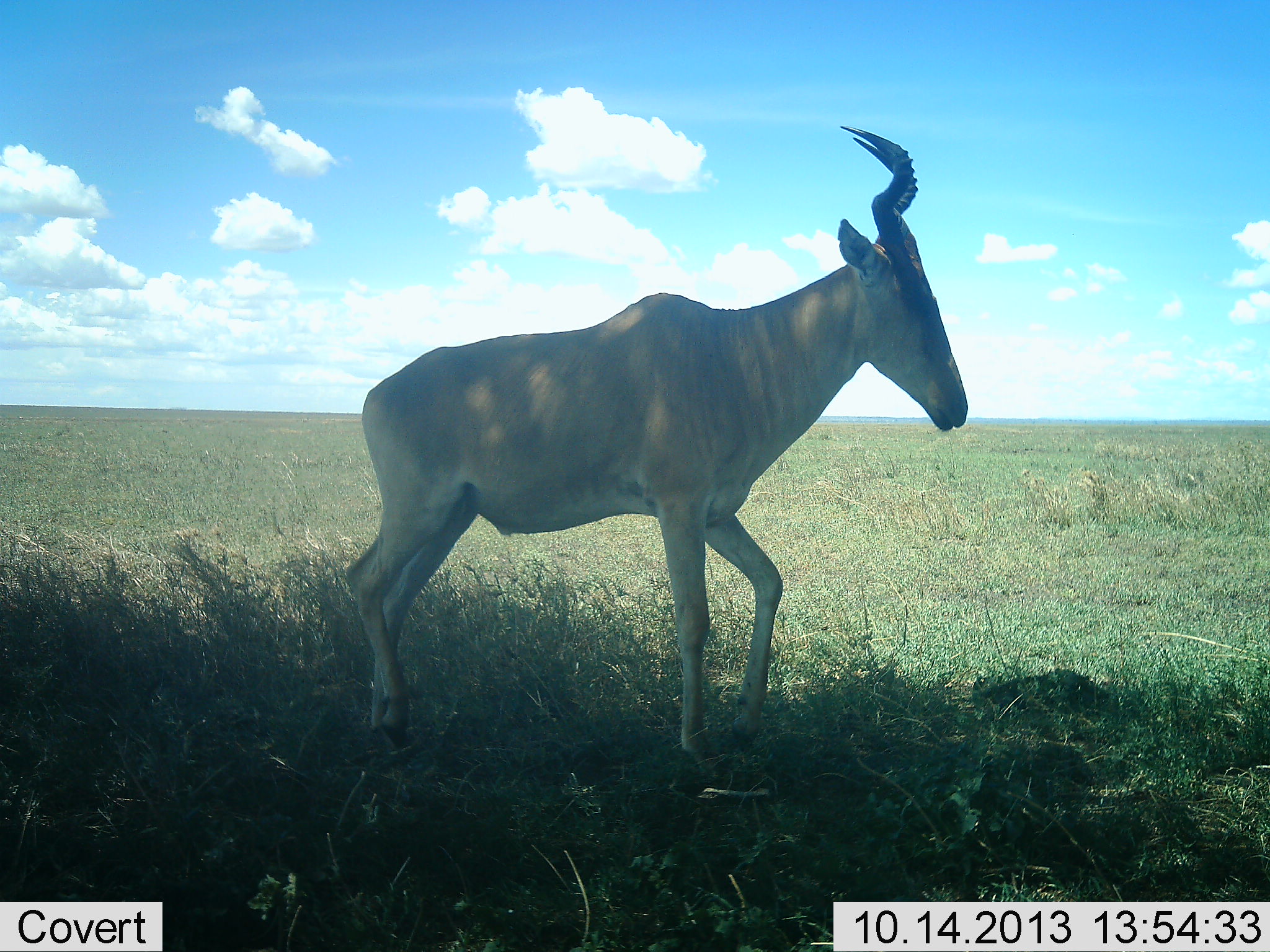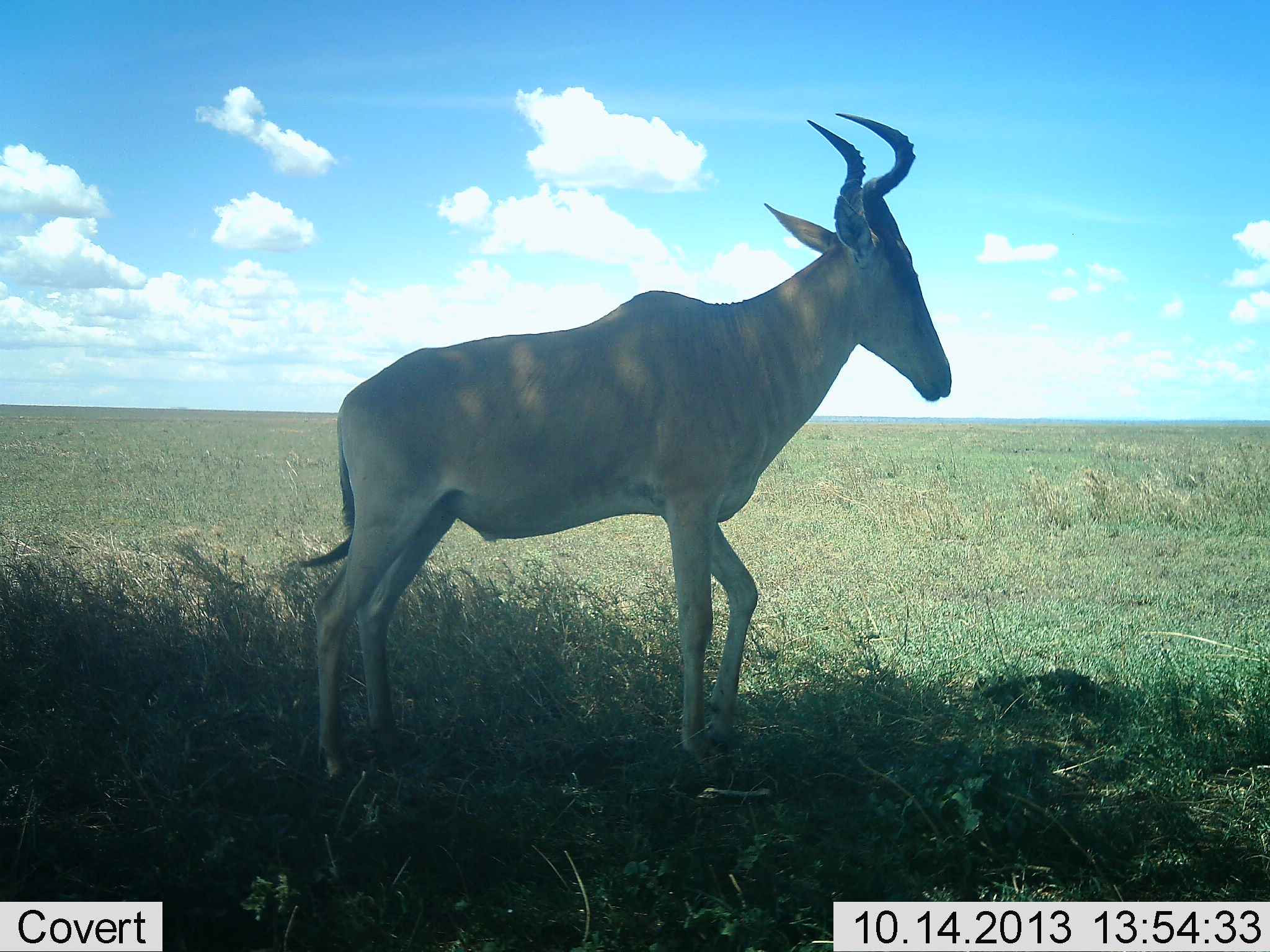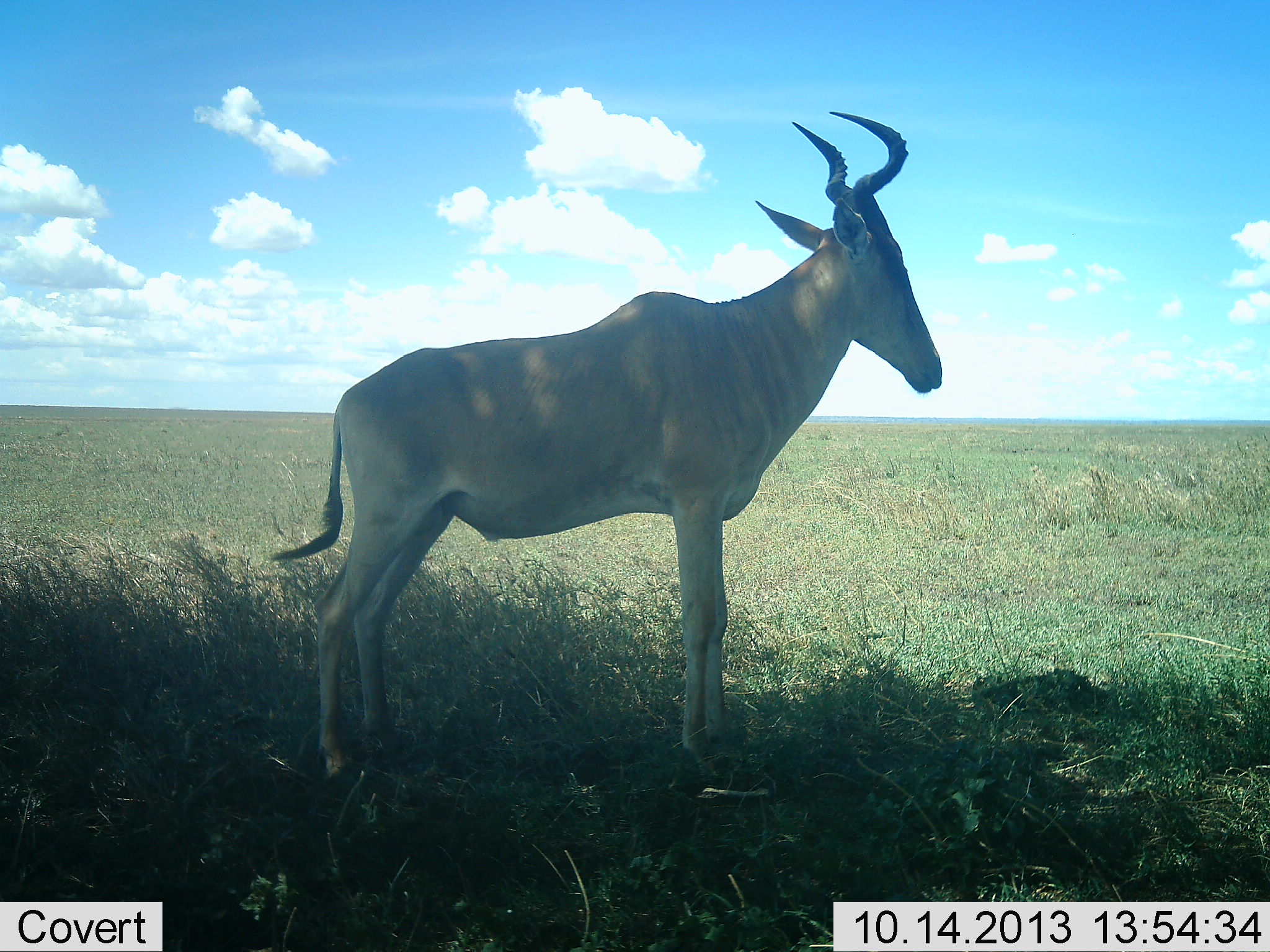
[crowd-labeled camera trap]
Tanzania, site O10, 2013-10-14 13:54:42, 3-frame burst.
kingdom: Animalia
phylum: Chordata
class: Mammalia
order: Artiodactyla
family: Bovidae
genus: Alcelaphus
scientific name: Alcelaphus buselaphus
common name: hartebeest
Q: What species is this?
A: Hartebeest (Alcelaphus buselaphus).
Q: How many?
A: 1.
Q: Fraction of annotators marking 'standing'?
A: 83%.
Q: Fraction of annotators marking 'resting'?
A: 0%.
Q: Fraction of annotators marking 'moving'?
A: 17%.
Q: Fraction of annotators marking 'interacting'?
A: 0%.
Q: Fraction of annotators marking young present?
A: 0%.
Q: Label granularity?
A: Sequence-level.